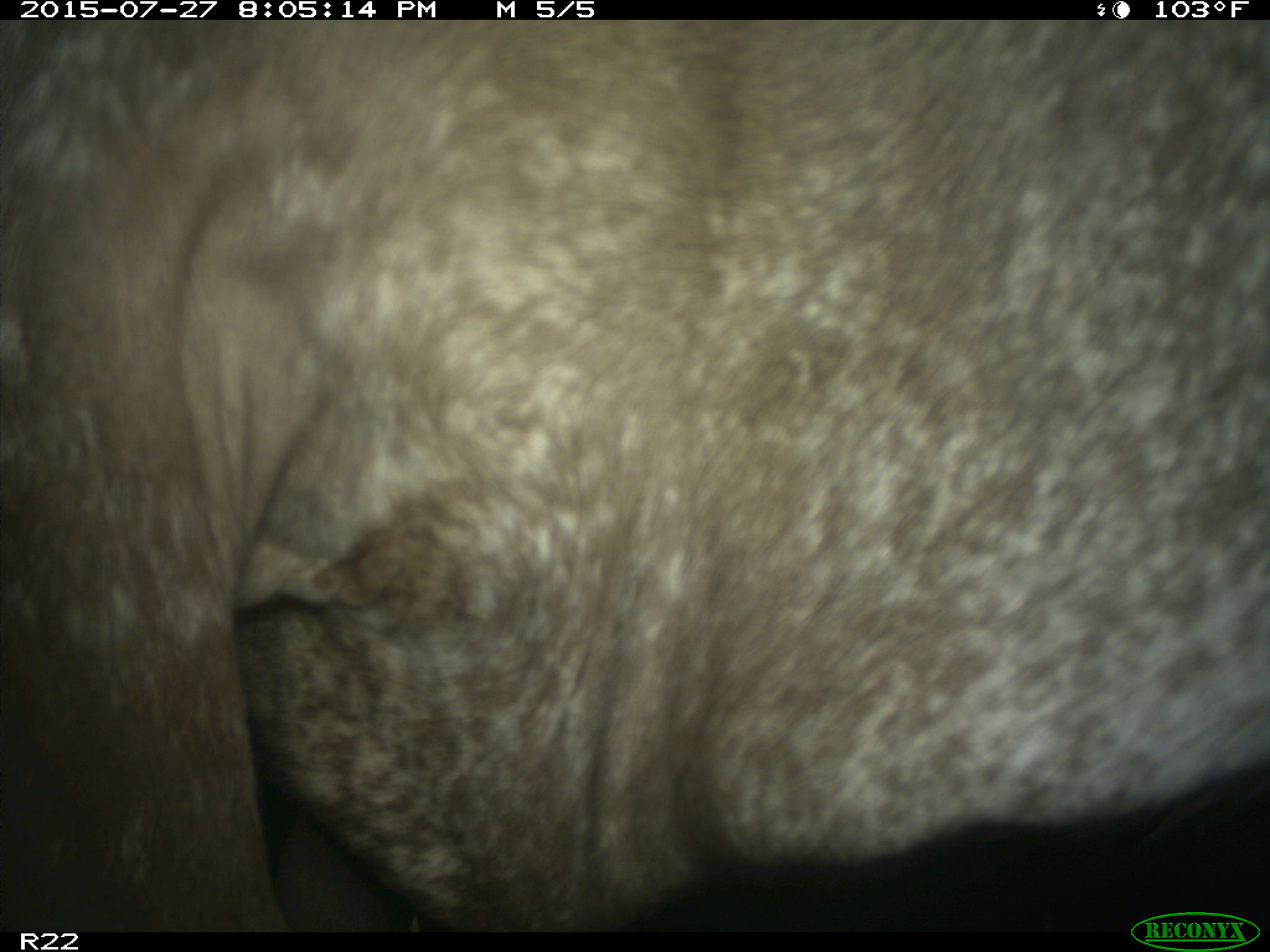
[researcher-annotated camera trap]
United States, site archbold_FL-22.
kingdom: Animalia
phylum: Chordata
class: Mammalia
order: Artiodactyla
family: Bovidae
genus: Bos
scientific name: Bos taurus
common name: domestic cow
Bos taurus (domestic cow).